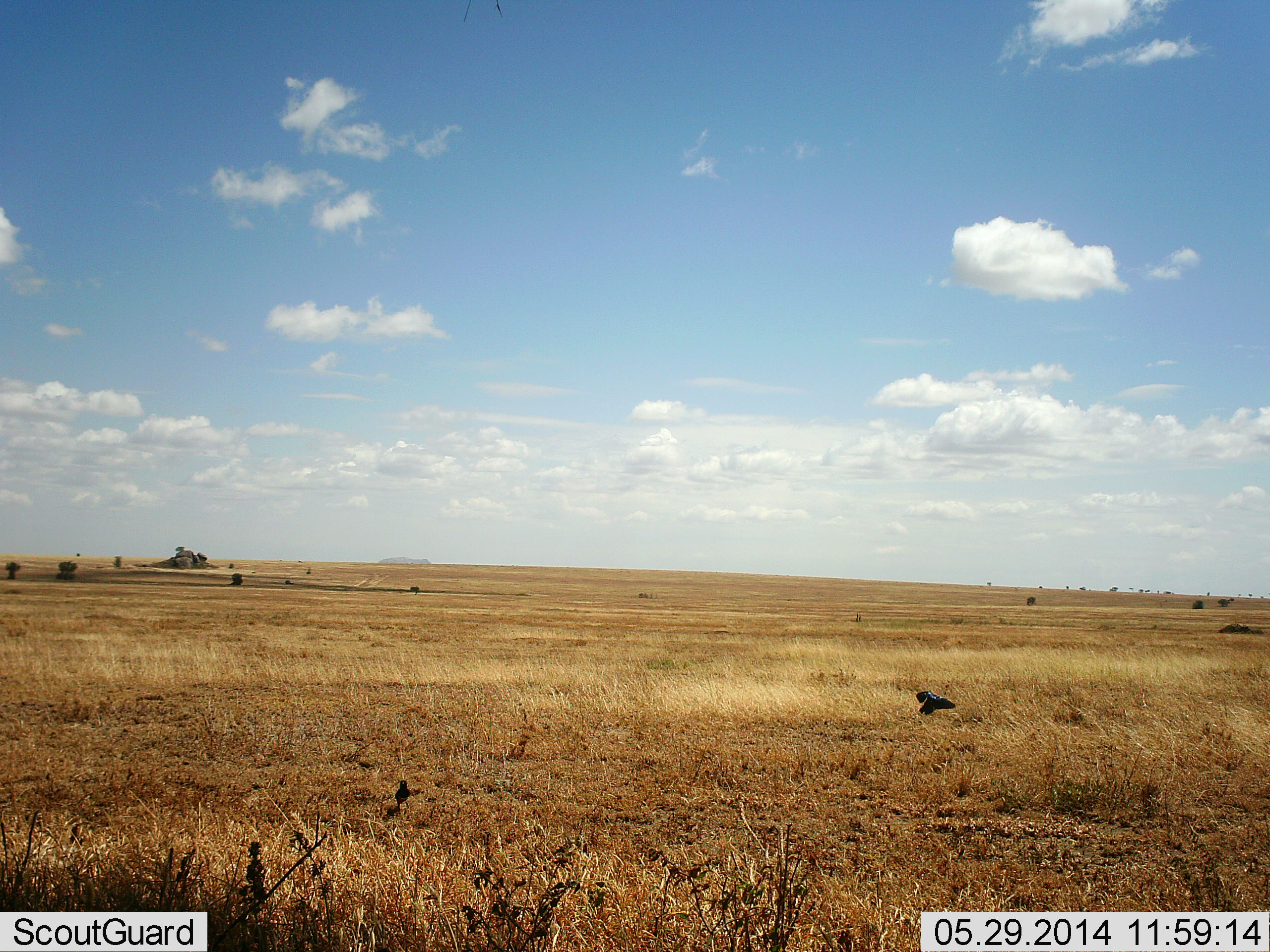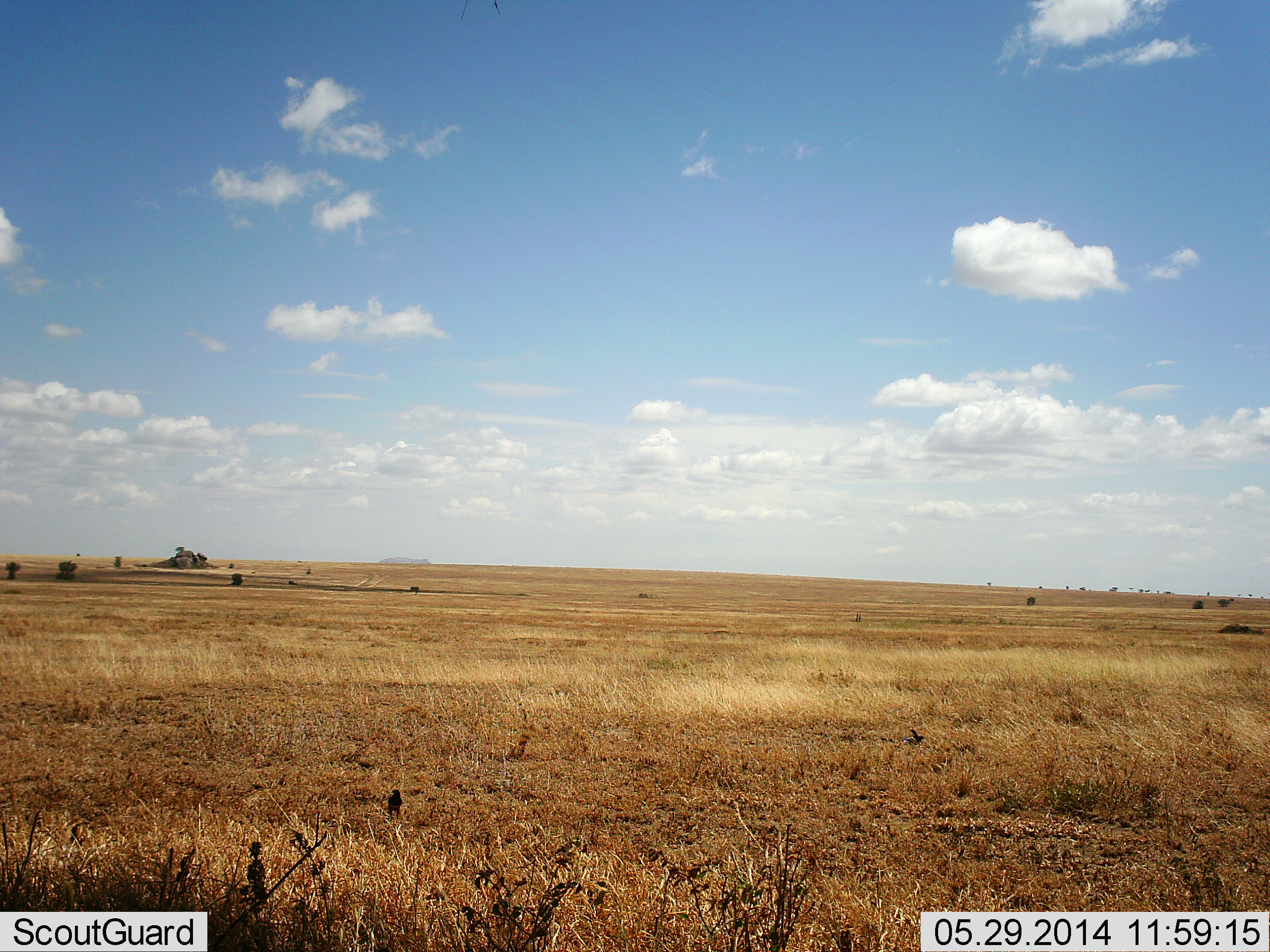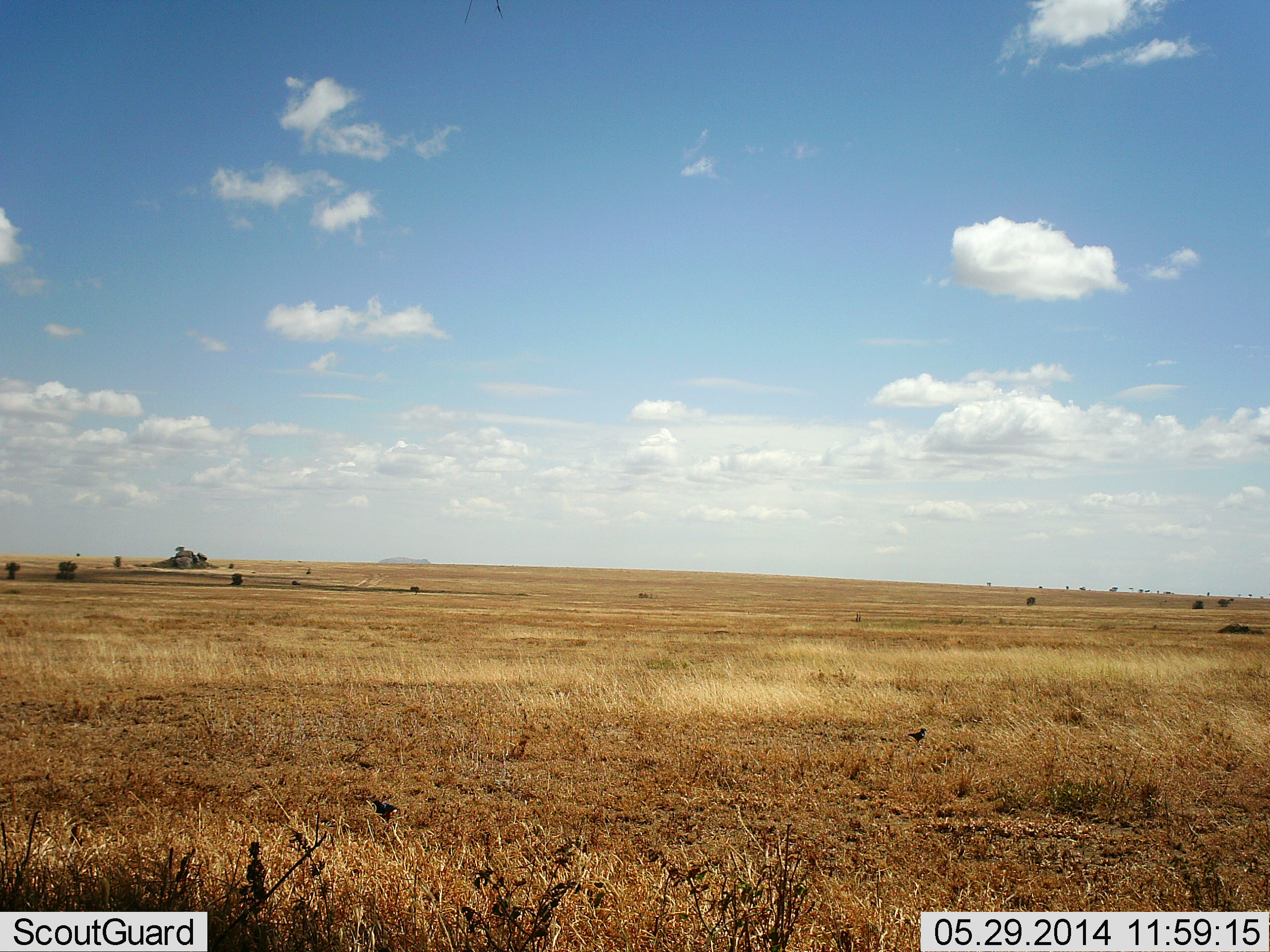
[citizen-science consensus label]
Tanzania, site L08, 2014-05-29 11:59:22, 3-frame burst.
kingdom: Animalia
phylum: Chordata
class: Aves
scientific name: Aves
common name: bird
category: otherbird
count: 2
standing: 20%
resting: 0%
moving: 90%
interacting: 10%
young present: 0%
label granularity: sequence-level